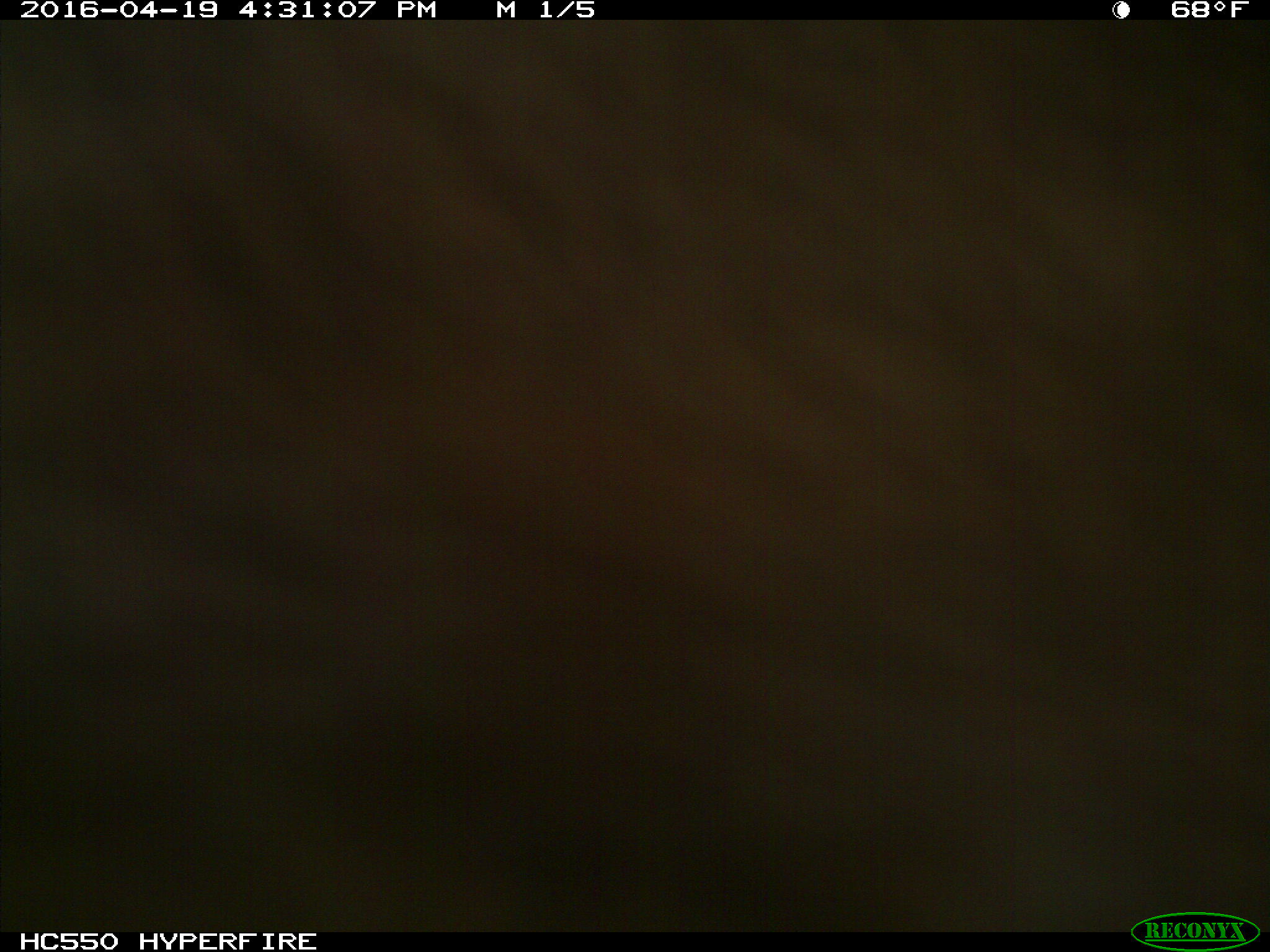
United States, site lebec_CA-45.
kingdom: Animalia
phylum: Chordata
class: Mammalia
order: Artiodactyla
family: Bovidae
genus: Bos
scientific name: Bos taurus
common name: domestic cow